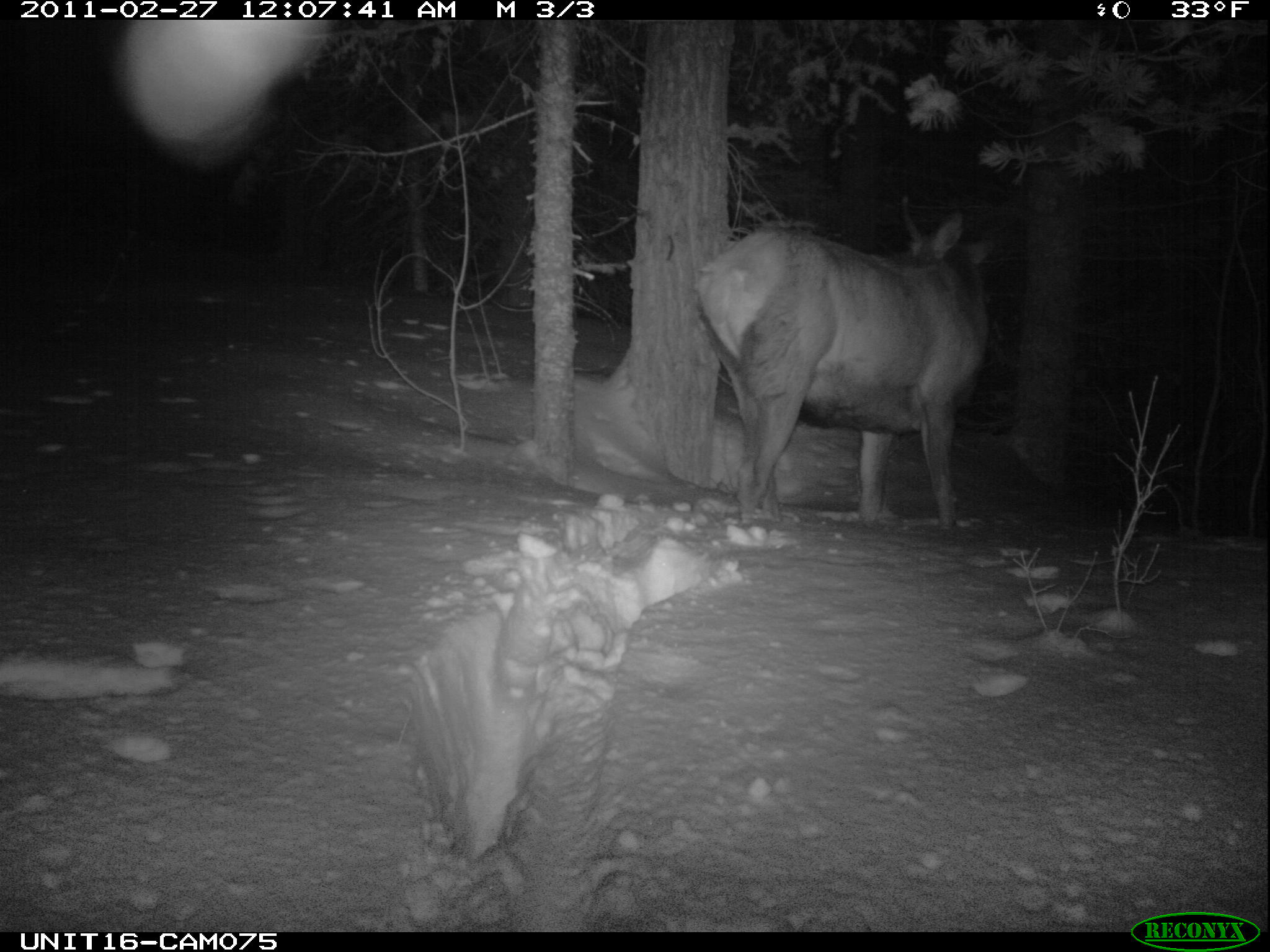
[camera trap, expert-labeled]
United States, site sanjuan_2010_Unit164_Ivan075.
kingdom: Animalia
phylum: Chordata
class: Mammalia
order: Artiodactyla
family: Cervidae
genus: Cervus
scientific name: Cervus elaphus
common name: red deer